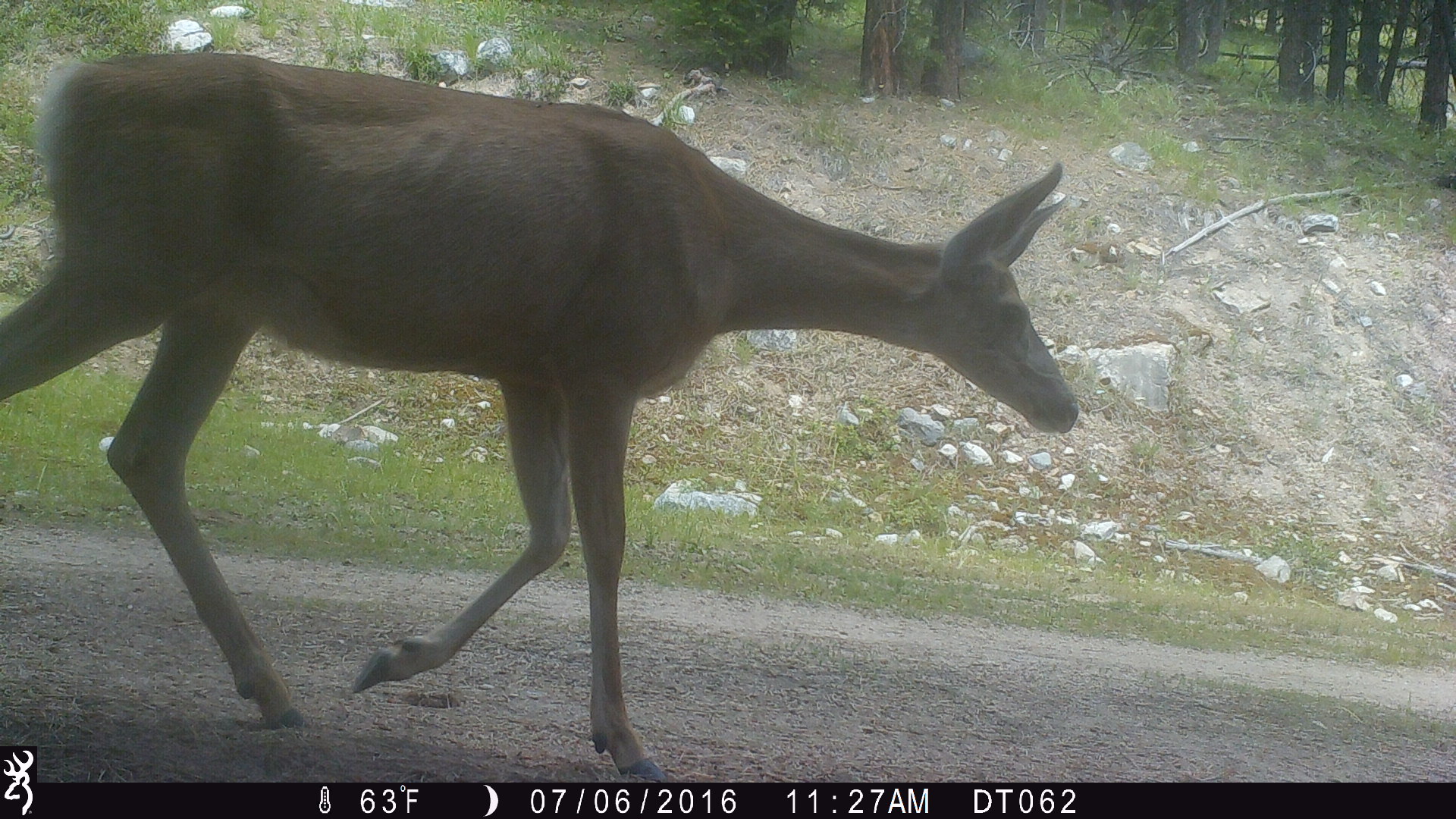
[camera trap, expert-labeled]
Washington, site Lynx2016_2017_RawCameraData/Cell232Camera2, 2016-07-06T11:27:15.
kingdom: Animalia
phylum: Chordata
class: Mammalia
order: Artiodactyla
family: Cervidae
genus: Odocoileus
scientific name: Odocoileus hemionus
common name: mule deer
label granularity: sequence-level